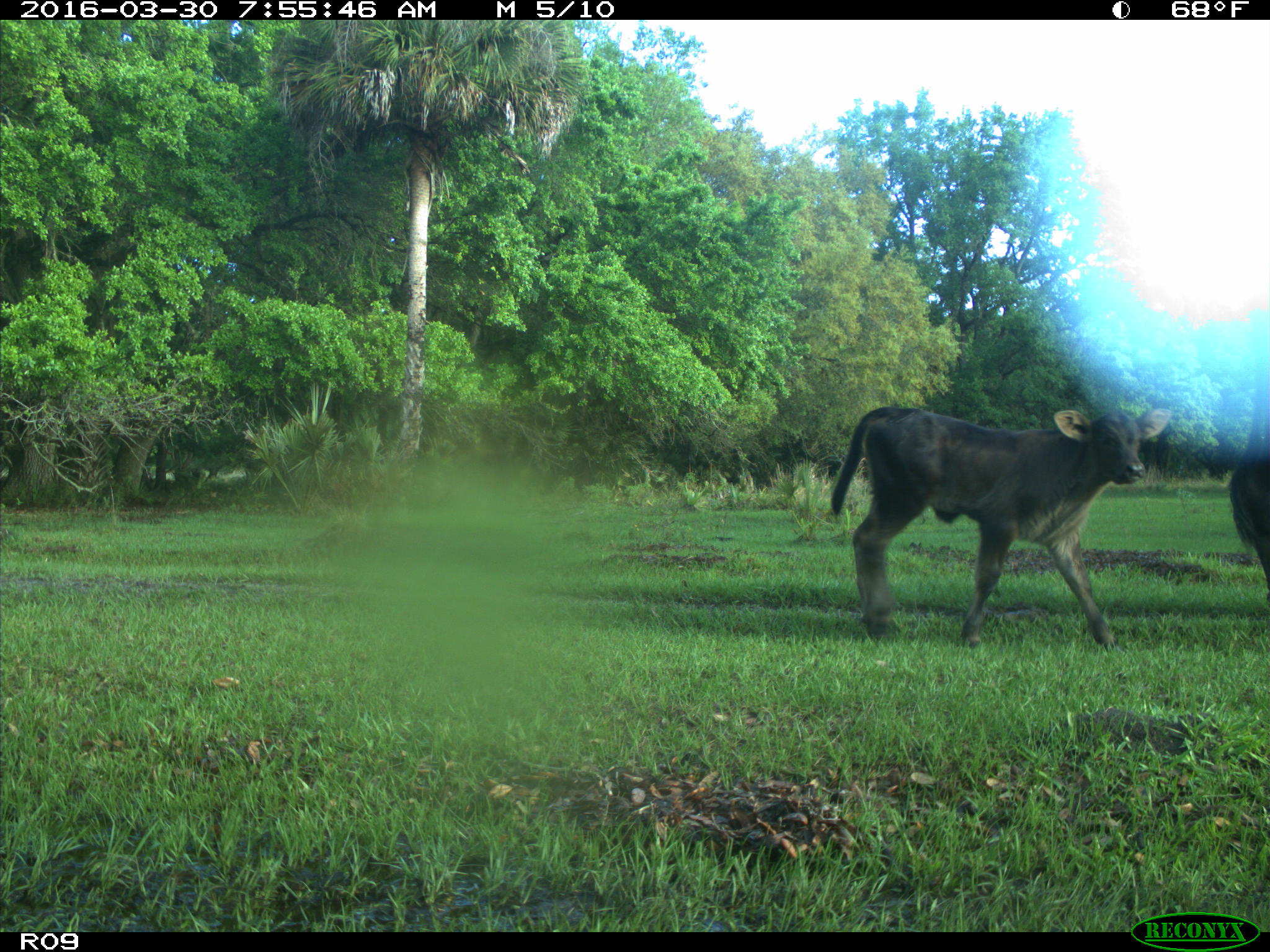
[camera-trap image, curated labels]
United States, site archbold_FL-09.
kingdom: Animalia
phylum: Chordata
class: Mammalia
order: Artiodactyla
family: Bovidae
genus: Bos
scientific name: Bos taurus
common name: domestic cow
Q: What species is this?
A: Bos taurus (domestic cow).